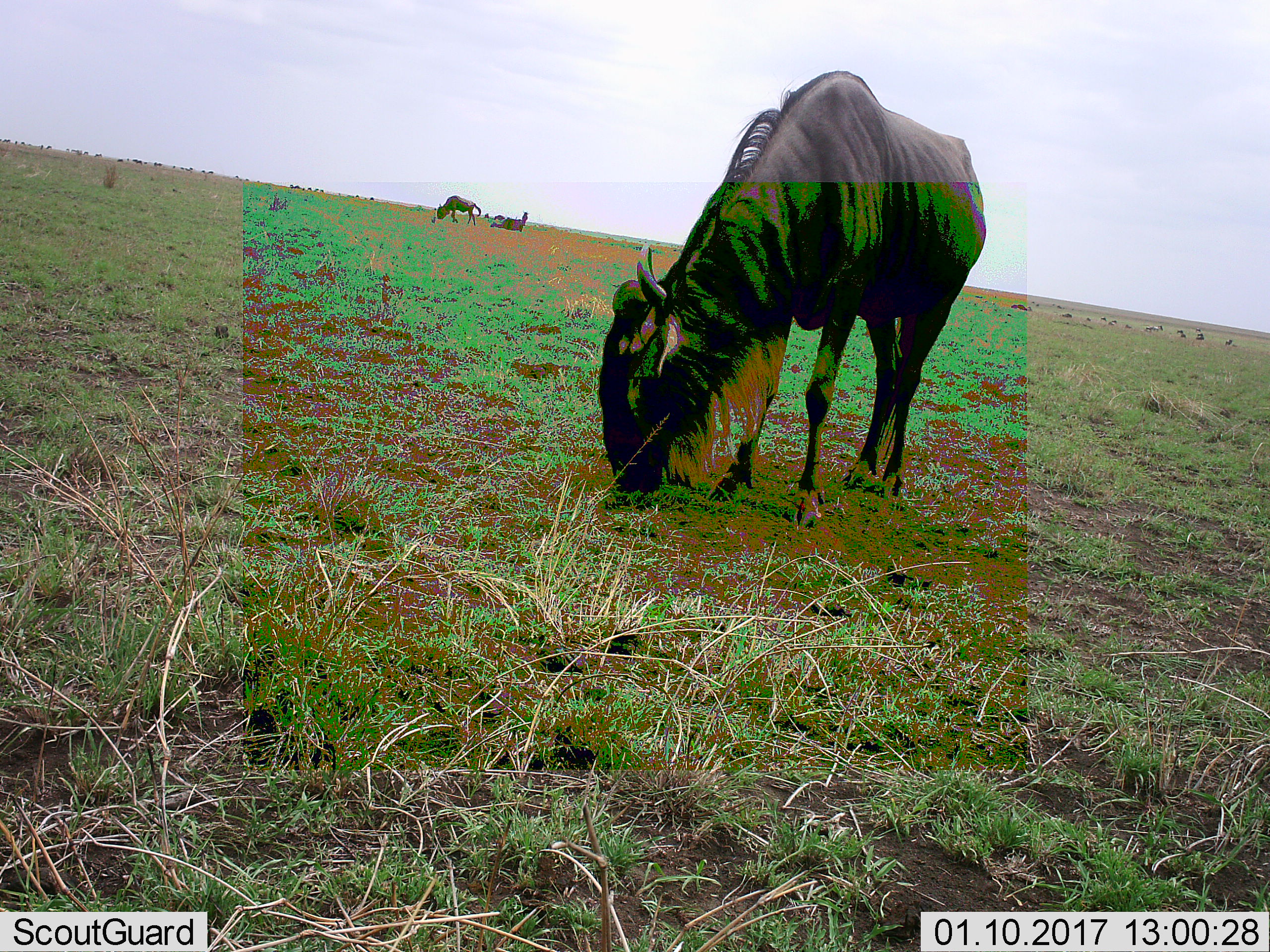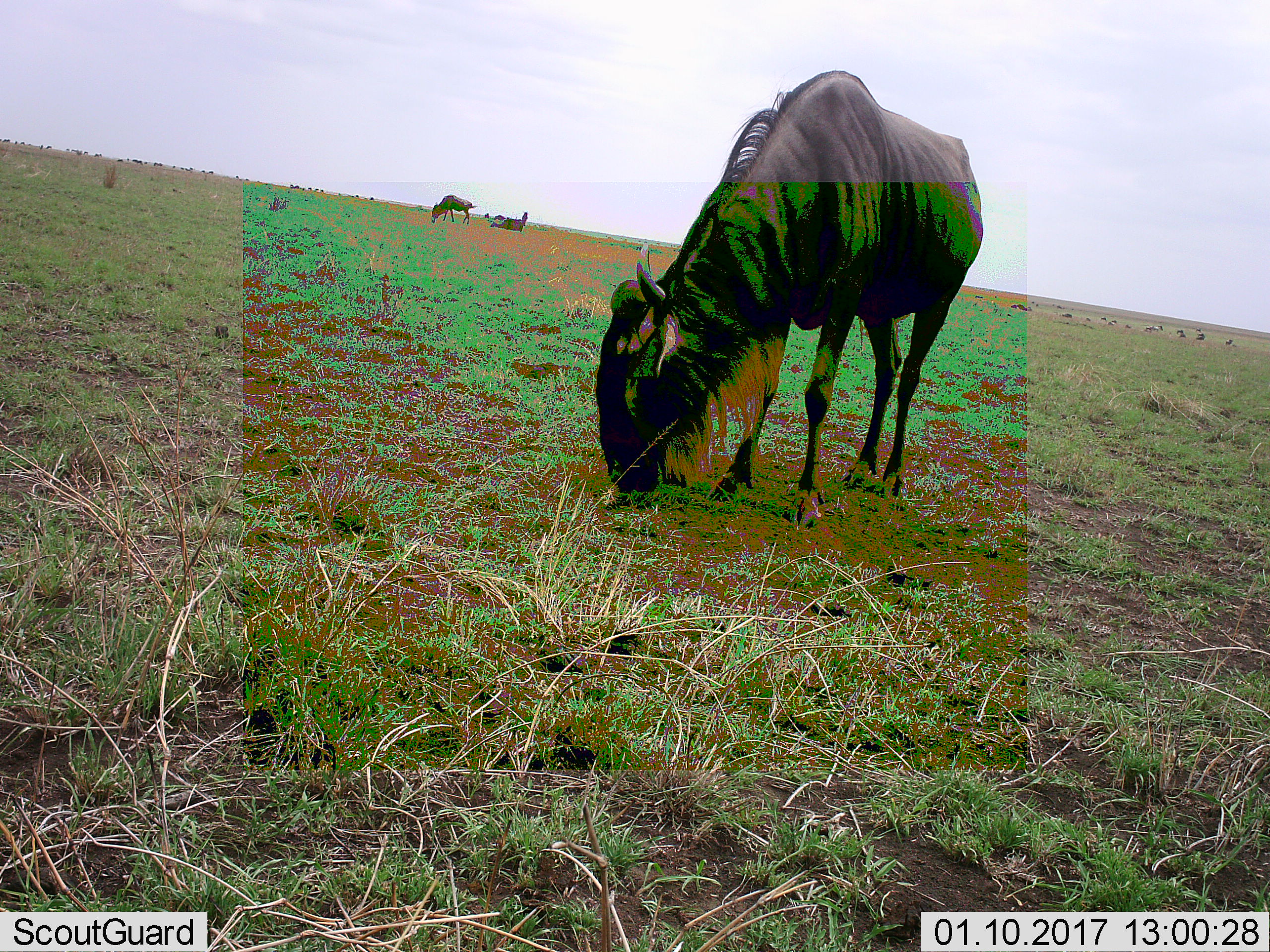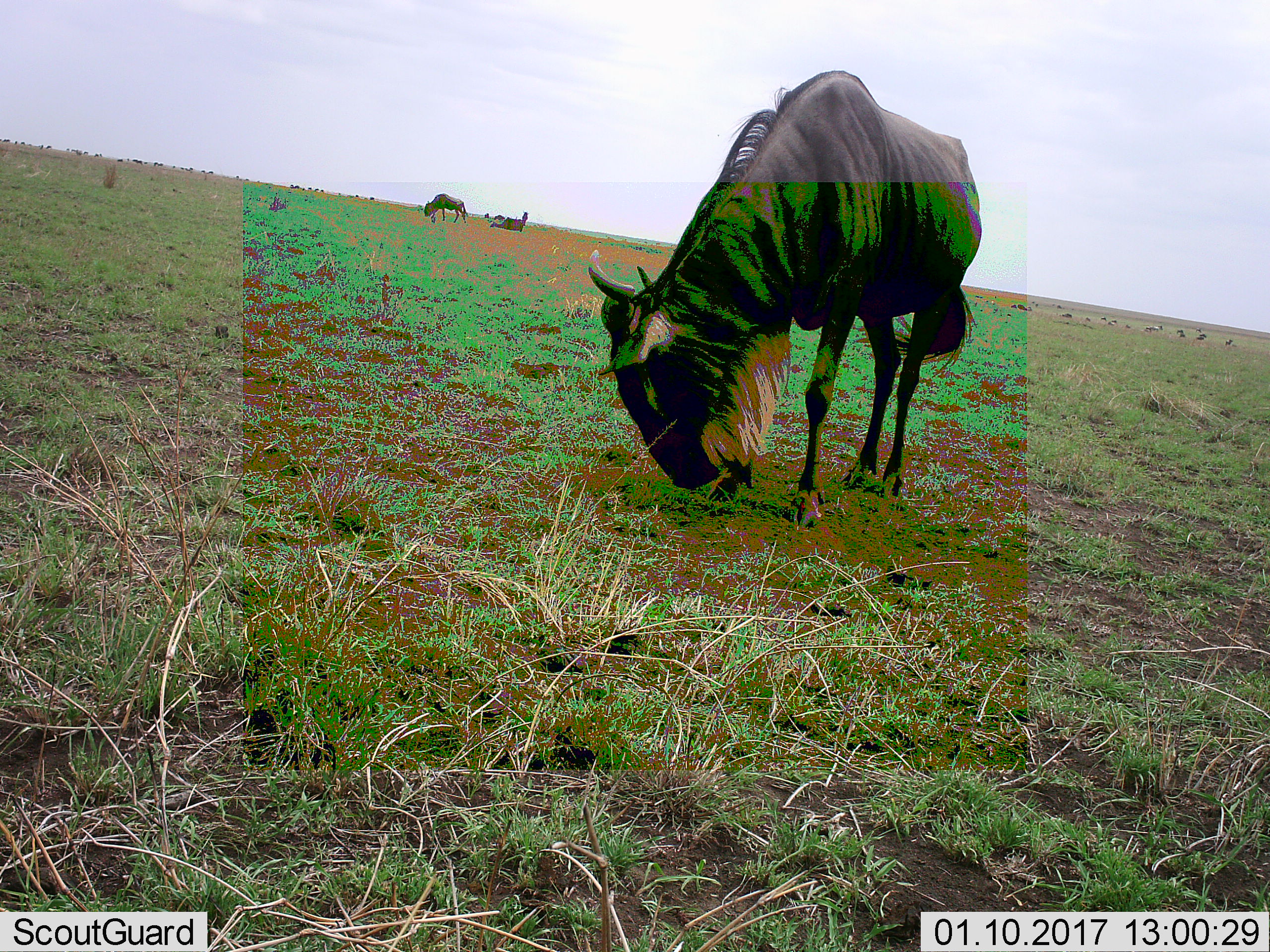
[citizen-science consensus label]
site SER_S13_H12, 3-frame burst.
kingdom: Animalia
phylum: Chordata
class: Mammalia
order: Artiodactyla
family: Bovidae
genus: Connochaetes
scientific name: Connochaetes taurinus taurinus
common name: blue wildebeest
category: wildebeestblue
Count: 2.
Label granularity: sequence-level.